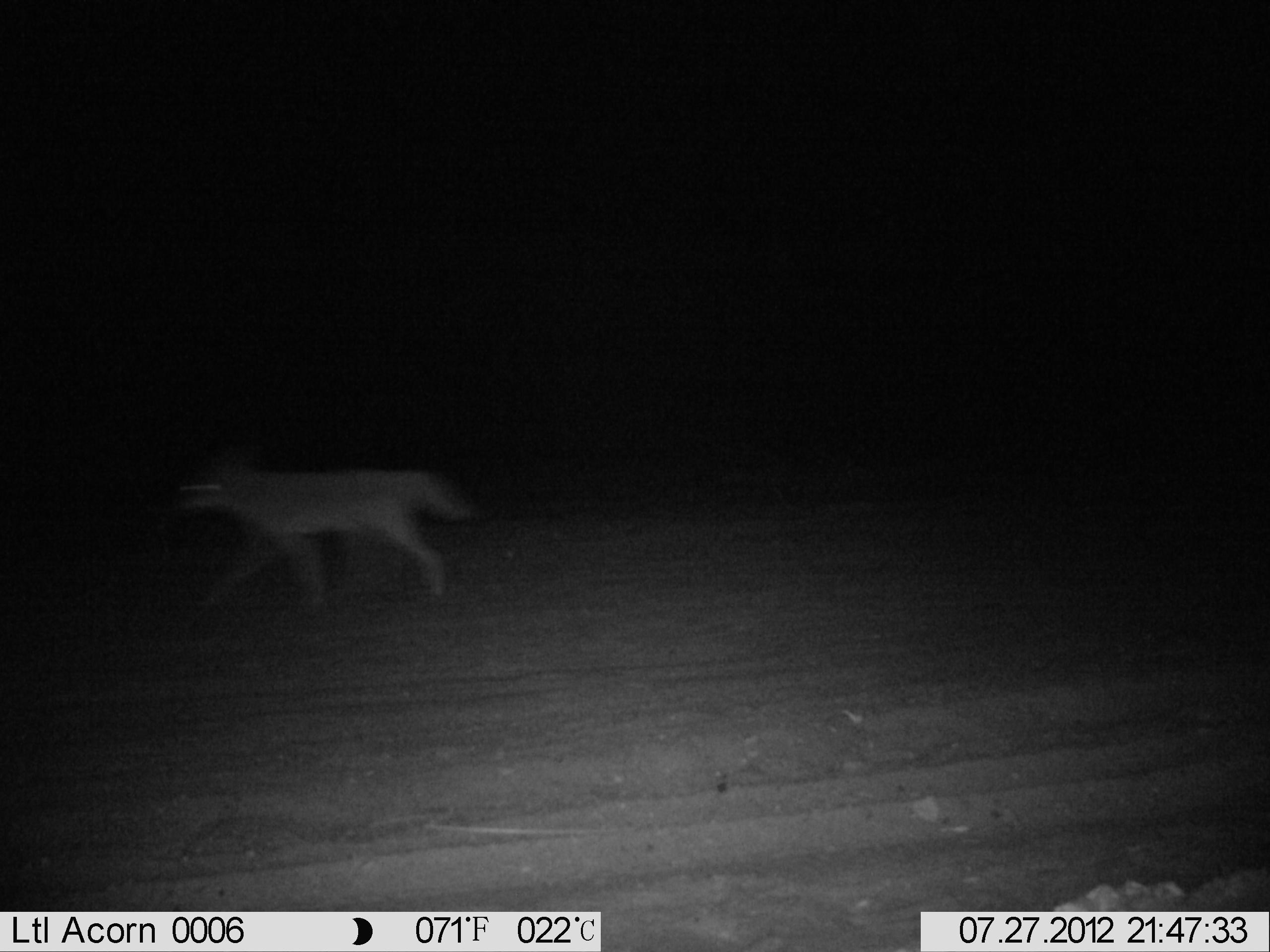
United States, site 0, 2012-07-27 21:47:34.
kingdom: Animalia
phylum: Chordata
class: Mammalia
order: Carnivora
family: Canidae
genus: Canis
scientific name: Canis latrans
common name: coyote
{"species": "coyote (Canis latrans)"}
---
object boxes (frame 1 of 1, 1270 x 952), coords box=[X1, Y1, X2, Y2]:
coyote: box=[170, 444, 495, 620]